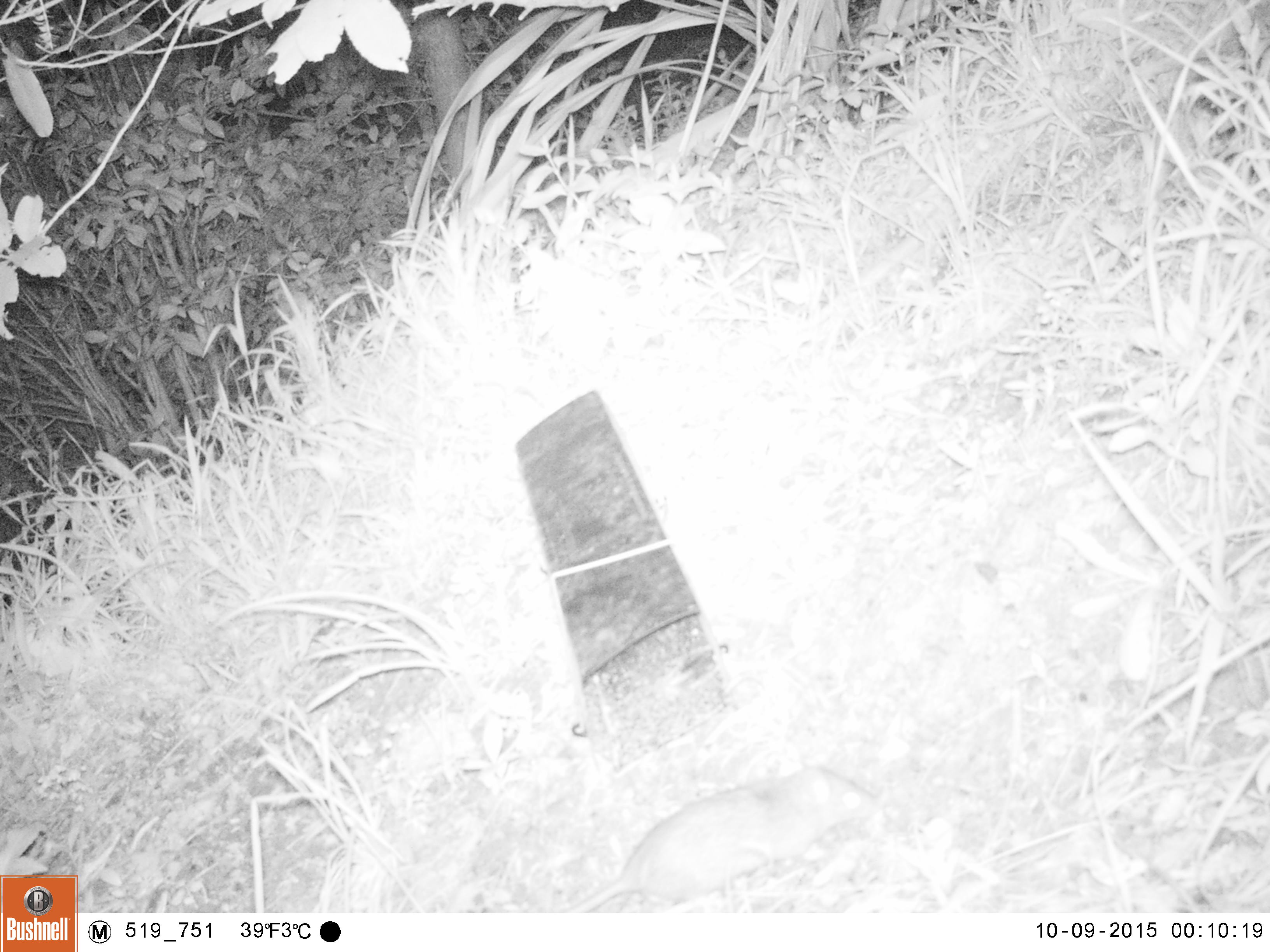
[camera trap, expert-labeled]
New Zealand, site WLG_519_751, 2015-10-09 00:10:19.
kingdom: Animalia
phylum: Chordata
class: Mammalia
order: Rodentia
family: Muridae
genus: Rattus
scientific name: Rattus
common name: rat